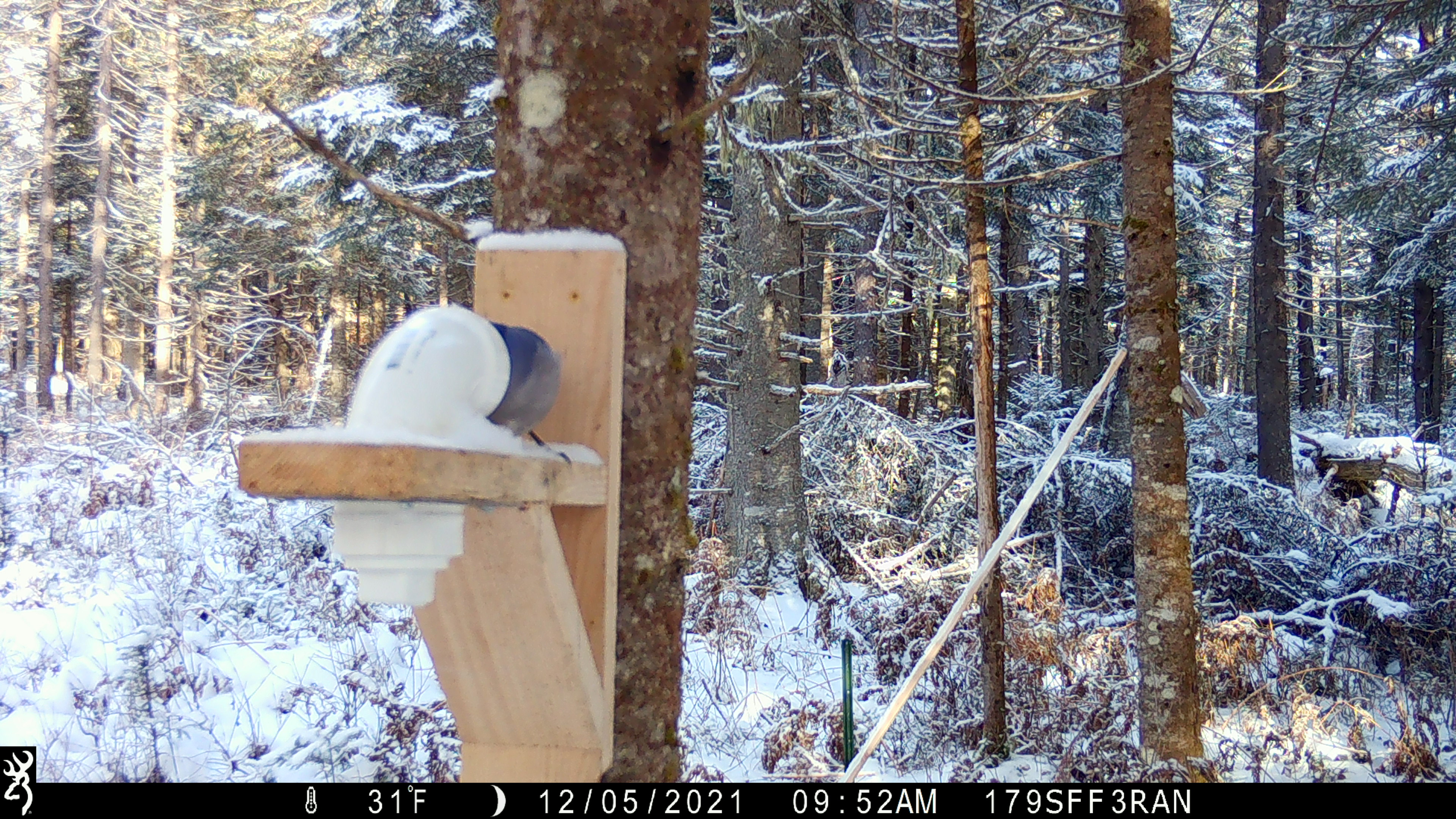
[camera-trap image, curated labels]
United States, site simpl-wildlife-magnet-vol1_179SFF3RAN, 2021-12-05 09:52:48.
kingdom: Animalia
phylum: Chordata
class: Aves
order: Passeriformes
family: Corvidae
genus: Cyanocitta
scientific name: Cyanocitta cristata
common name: blue jay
Blue jay (Cyanocitta cristata).